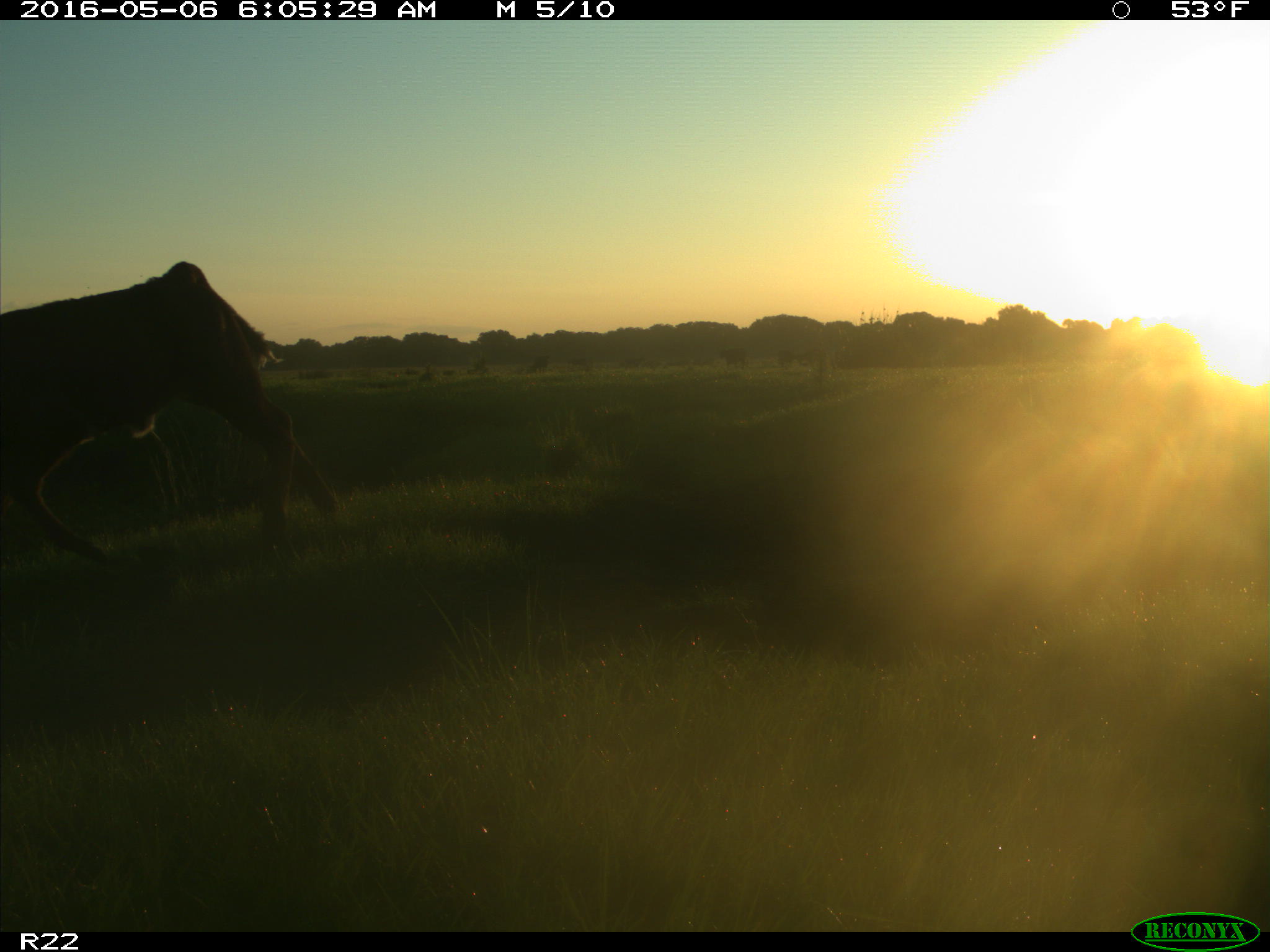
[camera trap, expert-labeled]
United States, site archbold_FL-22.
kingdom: Animalia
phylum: Chordata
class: Mammalia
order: Artiodactyla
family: Bovidae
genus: Bos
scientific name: Bos taurus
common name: domestic cow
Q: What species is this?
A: Bos taurus (domestic cow).